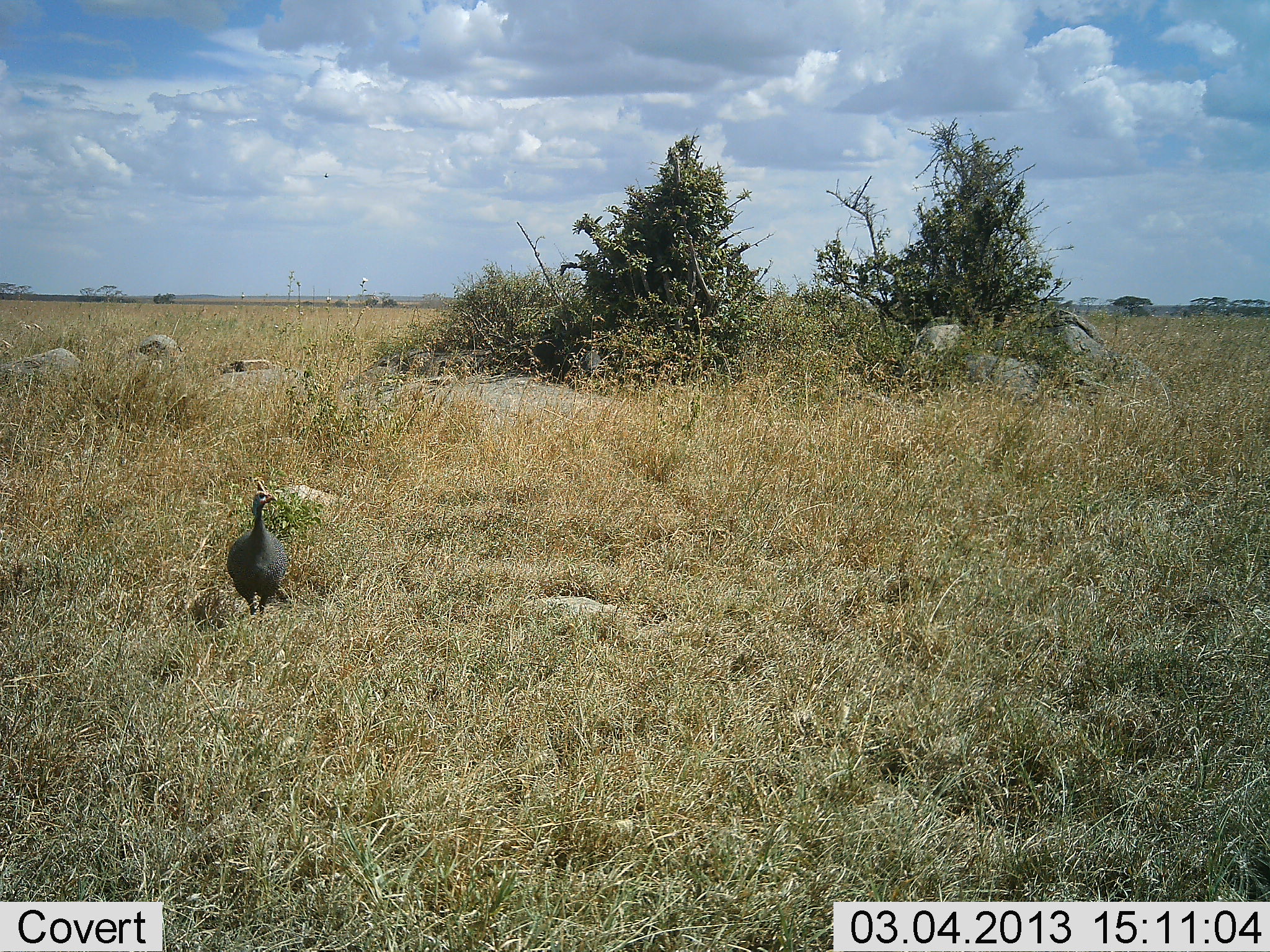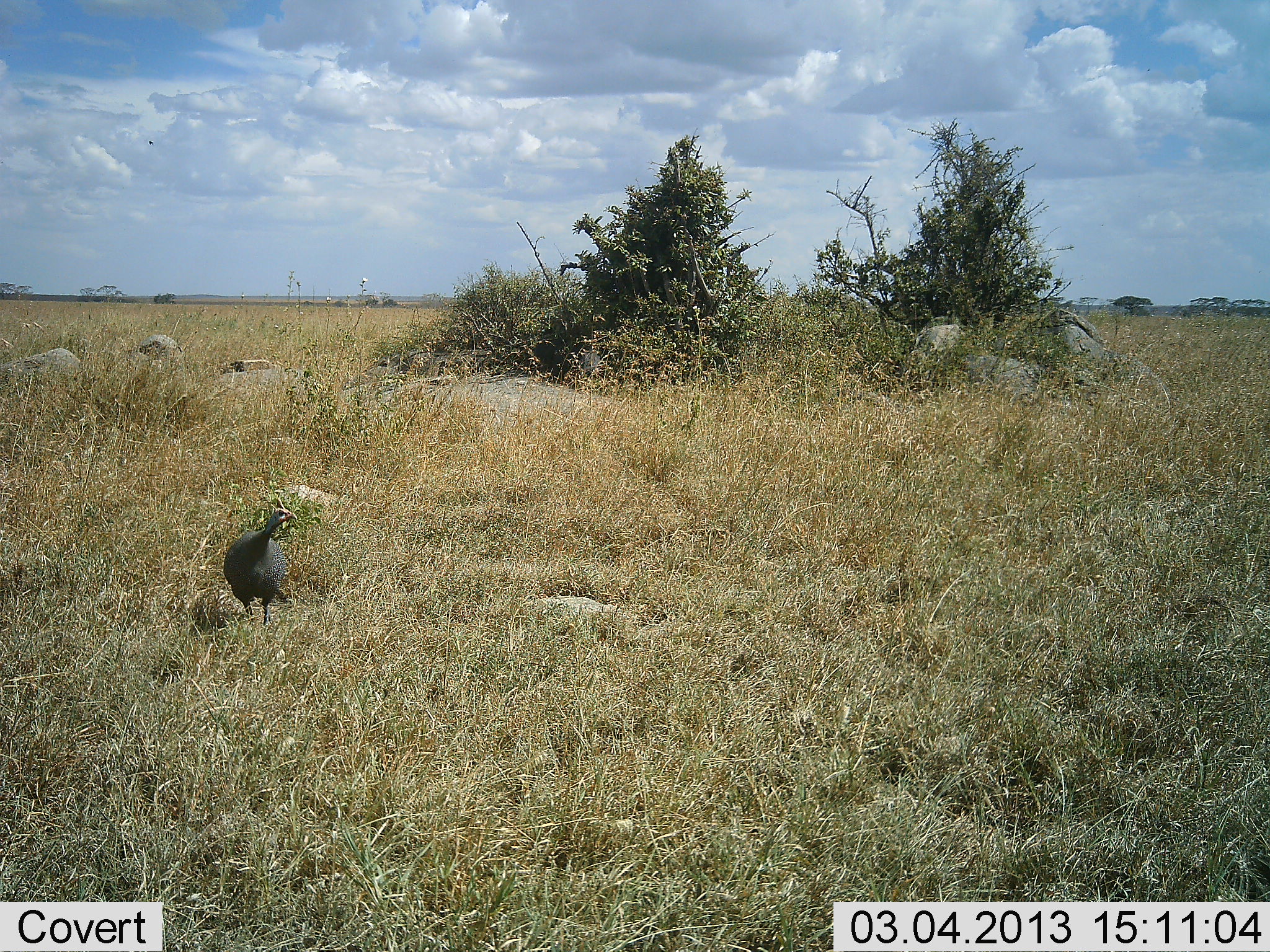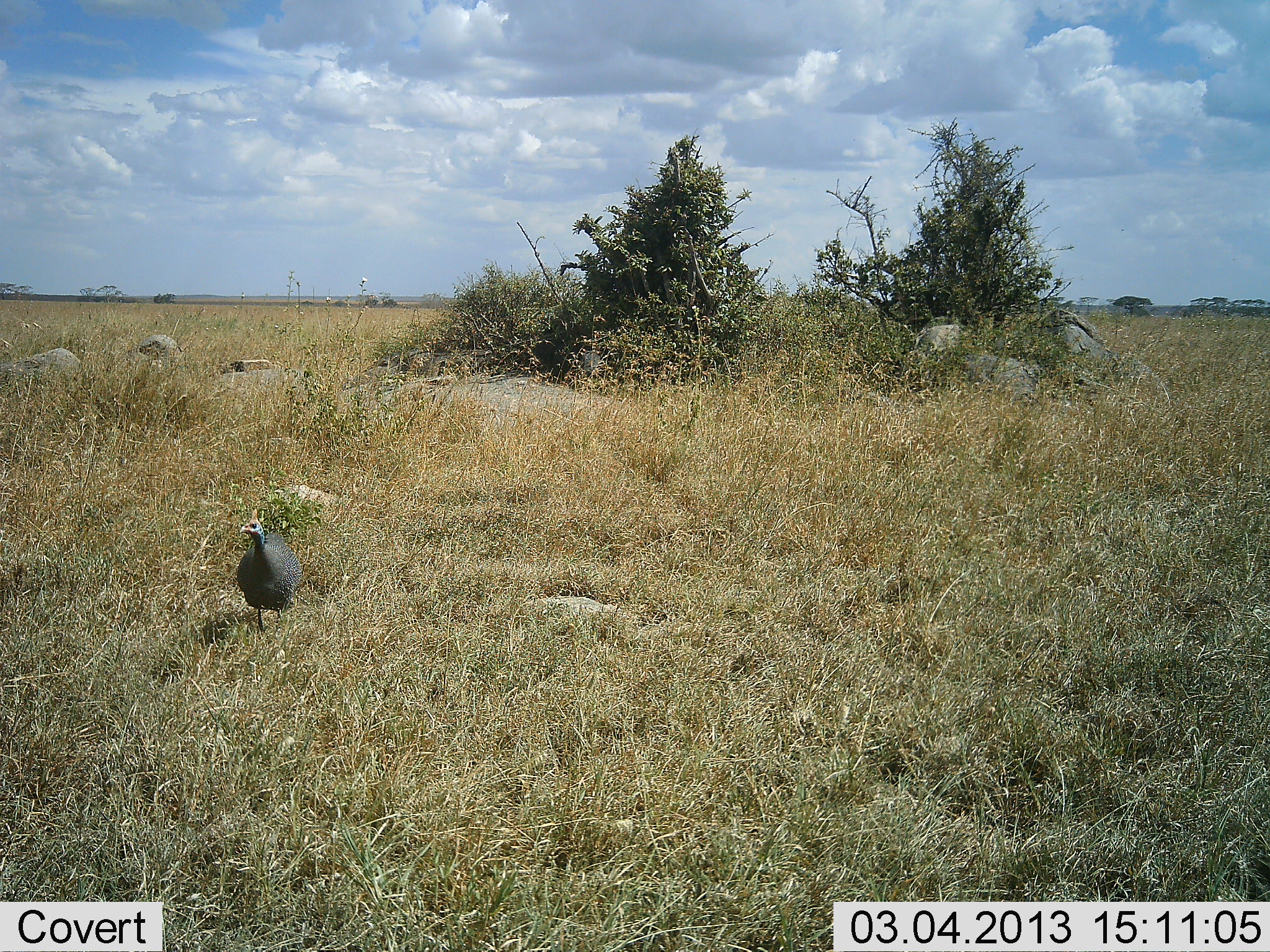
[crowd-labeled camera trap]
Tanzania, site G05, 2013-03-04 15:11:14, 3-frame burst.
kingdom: Animalia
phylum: Chordata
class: Aves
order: Galliformes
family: Numididae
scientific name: Numididae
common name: guinea fowl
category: guineafowl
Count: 1.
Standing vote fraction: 50%.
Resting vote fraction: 0%.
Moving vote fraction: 59%.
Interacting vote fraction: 0%.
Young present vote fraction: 0%.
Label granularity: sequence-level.